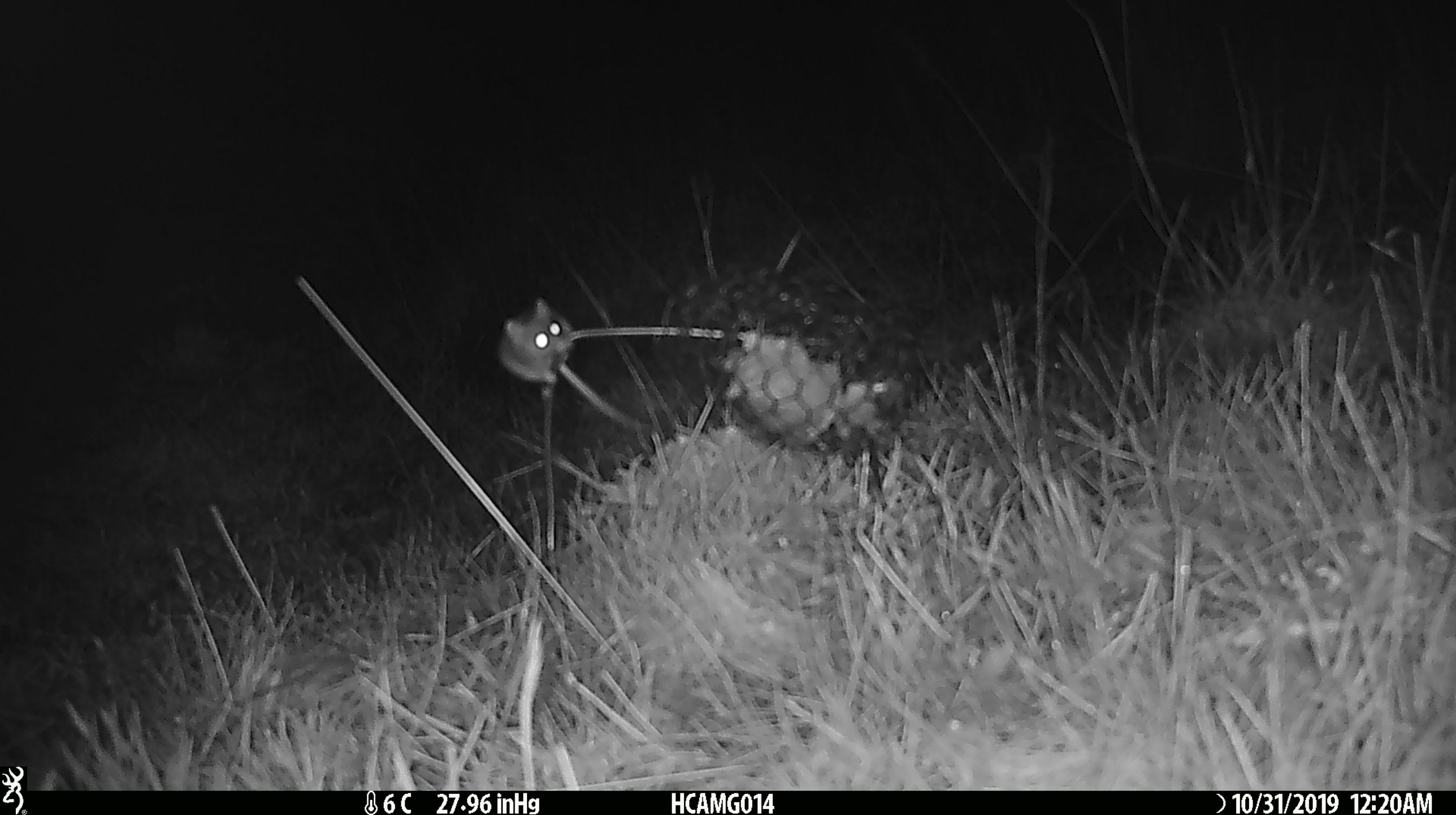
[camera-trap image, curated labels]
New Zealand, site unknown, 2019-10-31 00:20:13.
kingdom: Animalia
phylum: Chordata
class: Mammalia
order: Rodentia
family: Muridae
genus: Mus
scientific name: Mus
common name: mouse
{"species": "mouse (Mus)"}